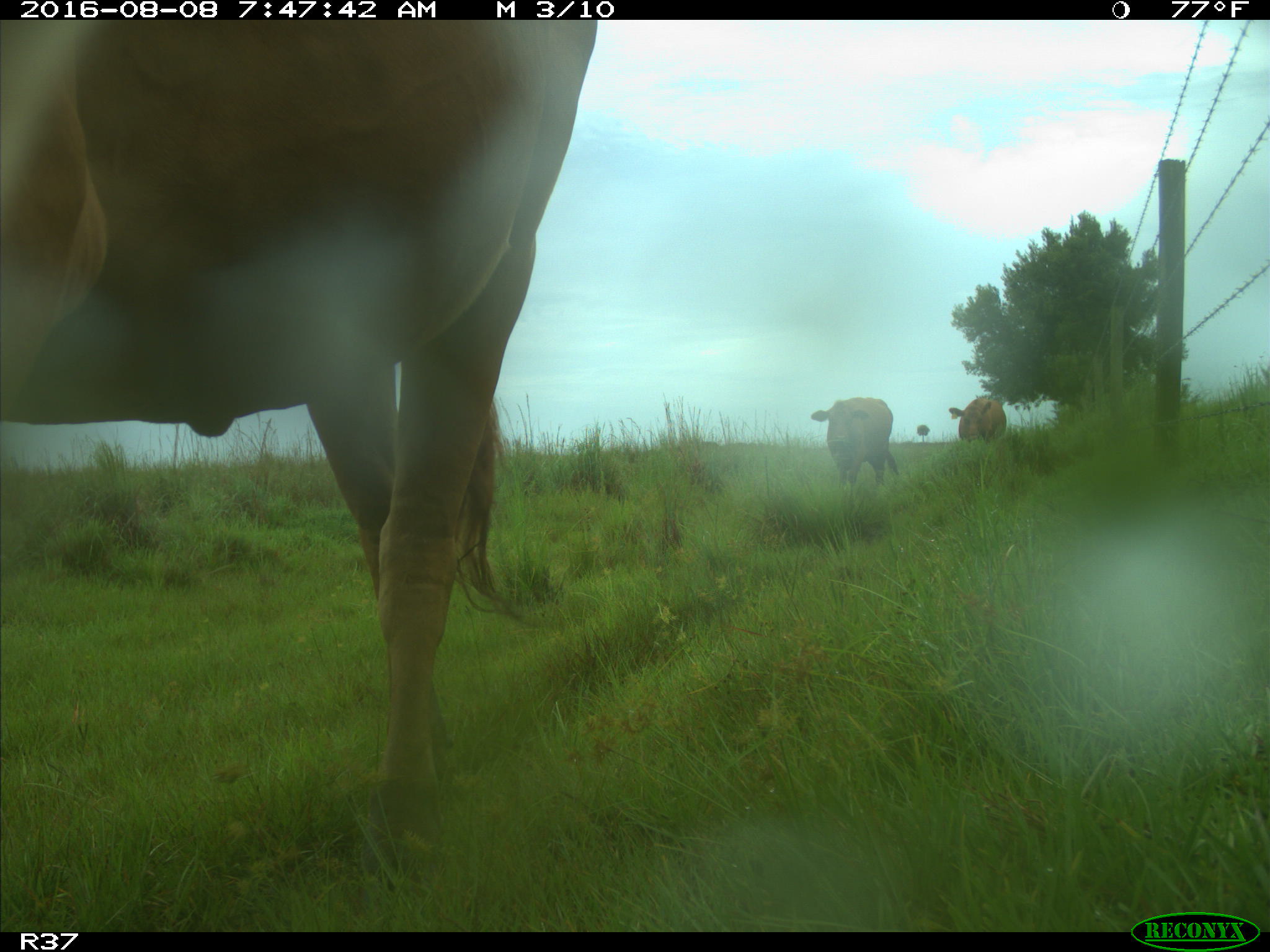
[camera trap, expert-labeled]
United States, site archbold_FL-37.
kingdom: Animalia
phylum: Chordata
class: Mammalia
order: Artiodactyla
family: Bovidae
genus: Bos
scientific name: Bos taurus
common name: domestic cow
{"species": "Bos taurus (domestic cow)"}